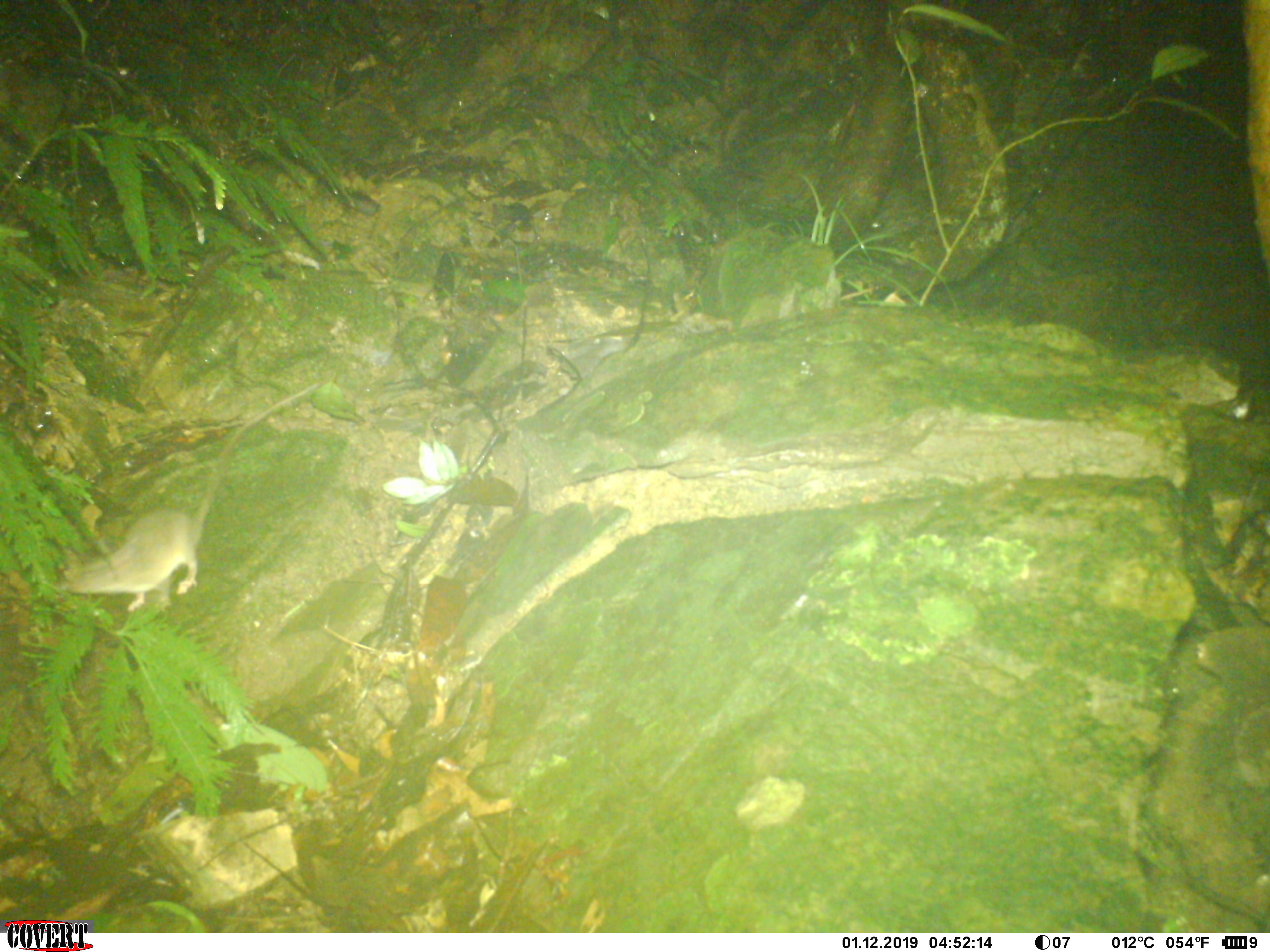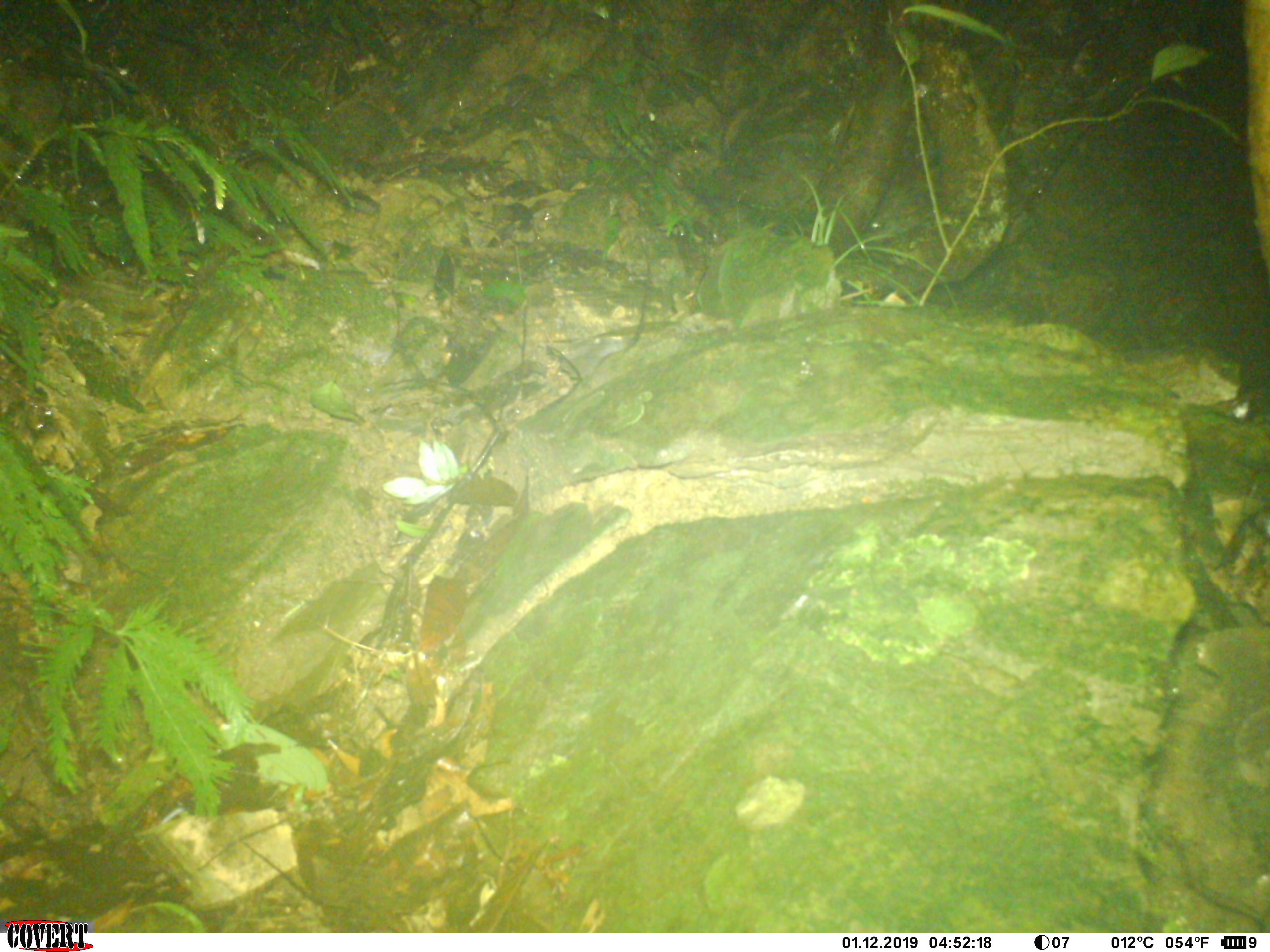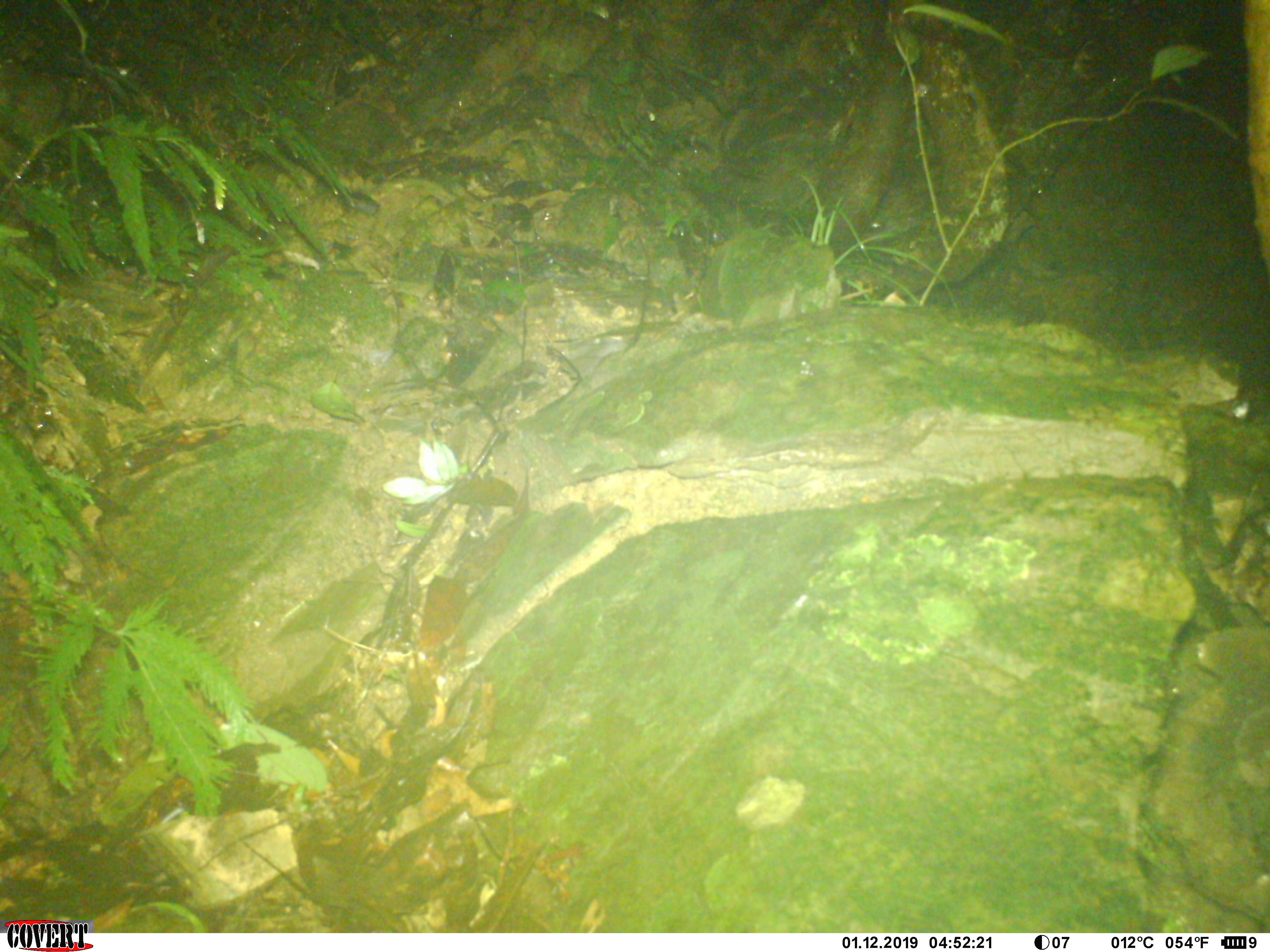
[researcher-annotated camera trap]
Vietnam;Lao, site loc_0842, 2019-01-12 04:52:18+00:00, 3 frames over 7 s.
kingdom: Animalia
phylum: Chordata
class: Mammalia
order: Rodentia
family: Muridae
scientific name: Muridae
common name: old-world mice and rats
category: unidentified murid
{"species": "unidentified murid (old-world mice and rats) (Muridae)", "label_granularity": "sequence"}